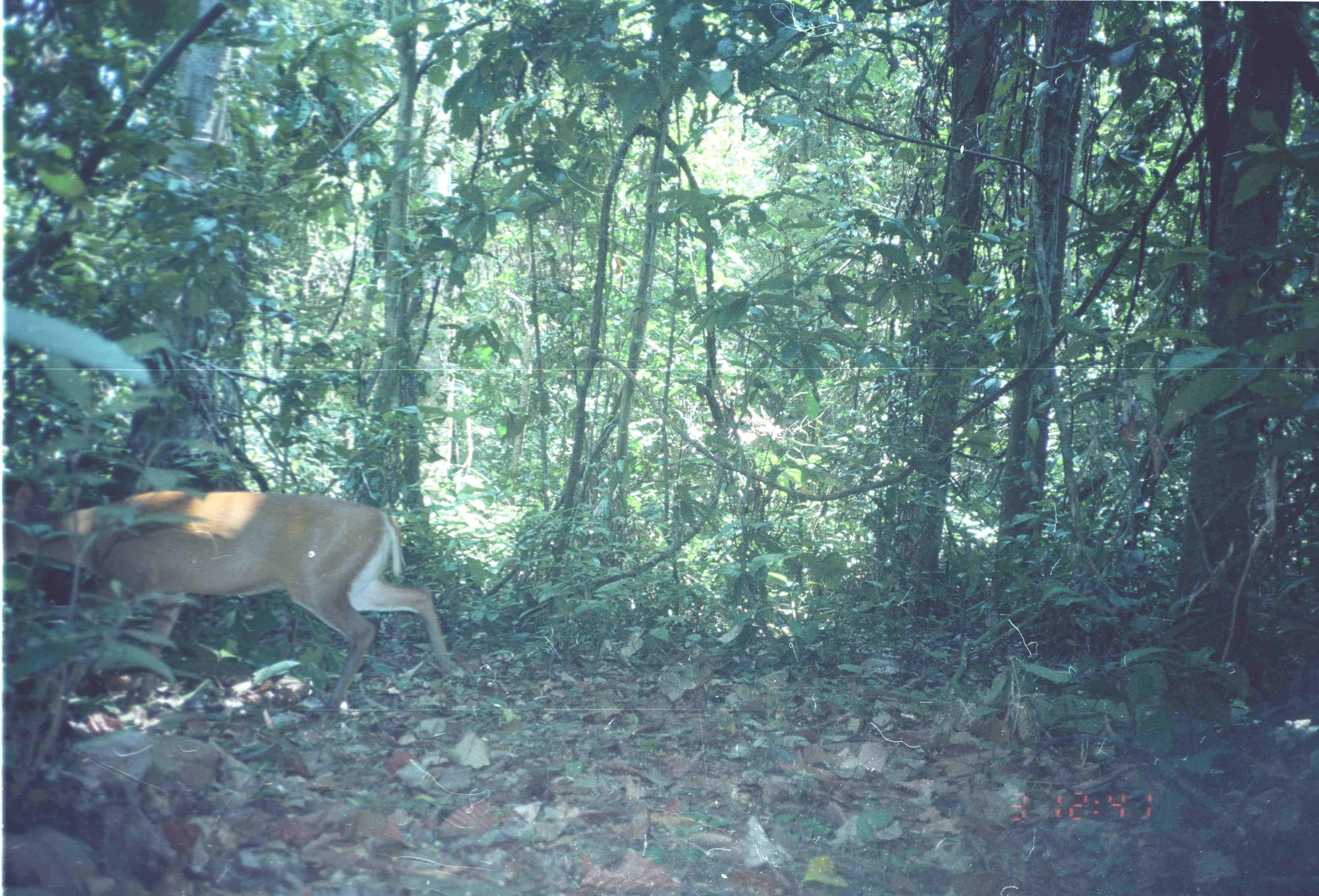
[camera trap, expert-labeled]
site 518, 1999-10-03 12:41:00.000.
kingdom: Animalia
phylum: Chordata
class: Mammalia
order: Artiodactyla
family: Cervidae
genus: Muntiacus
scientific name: Muntiacus muntjak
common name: southern red muntjac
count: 1